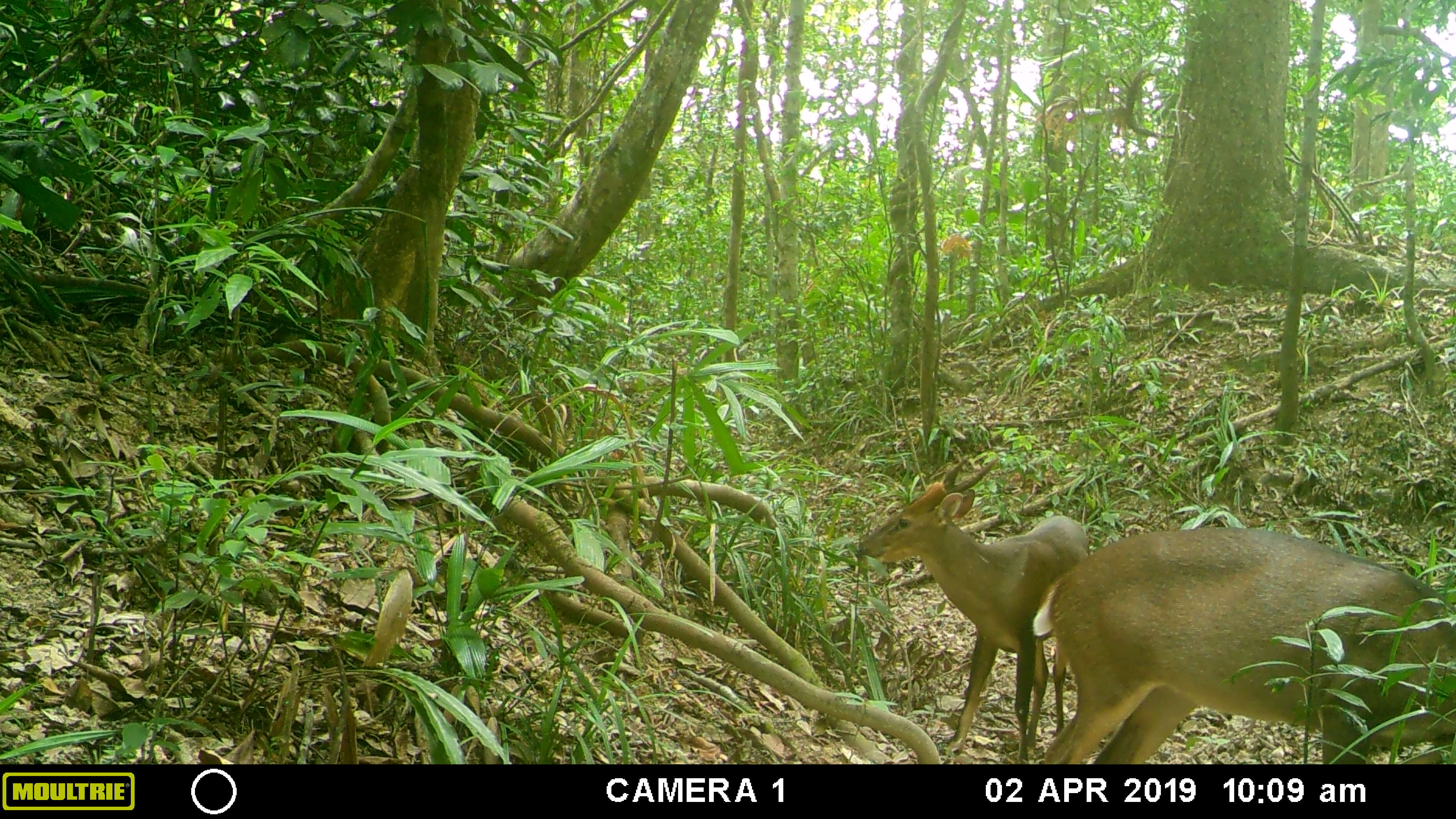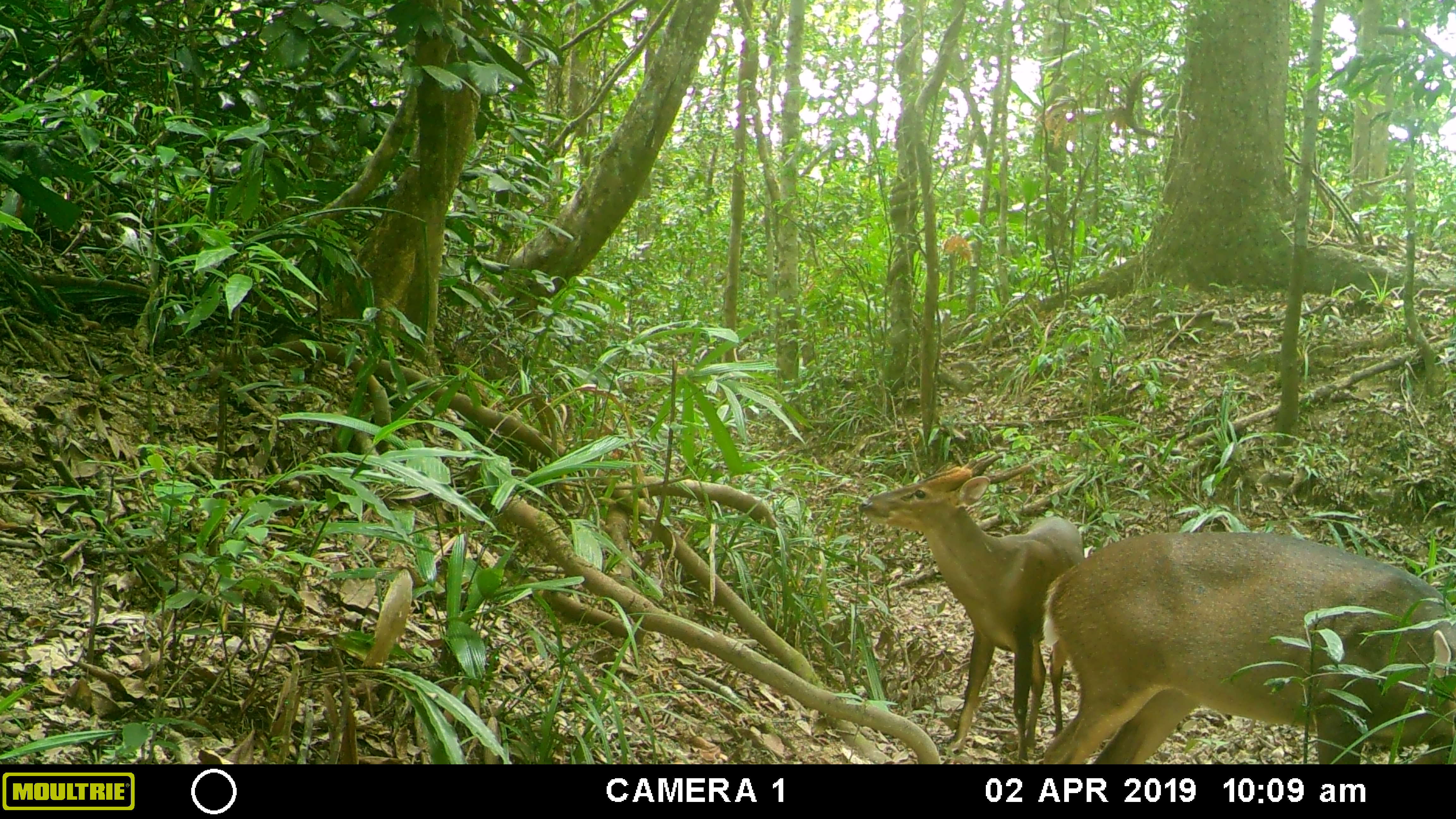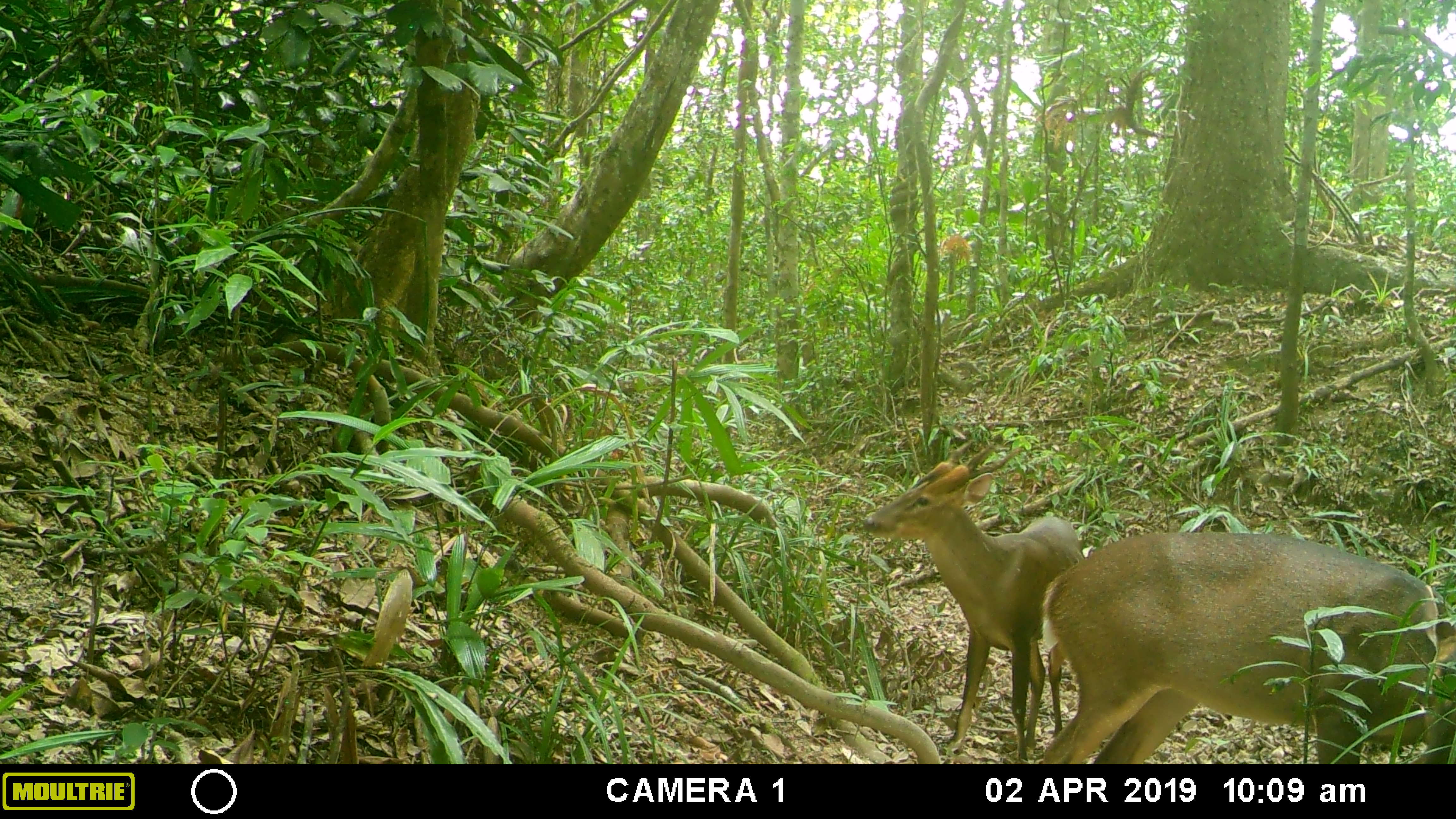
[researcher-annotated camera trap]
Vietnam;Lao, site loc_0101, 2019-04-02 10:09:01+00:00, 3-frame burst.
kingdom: Animalia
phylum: Chordata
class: Mammalia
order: Artiodactyla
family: Cervidae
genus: Muntiacus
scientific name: Muntiacus vuquangensis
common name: large-antlered muntjac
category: large antlered muntjac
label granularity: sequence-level